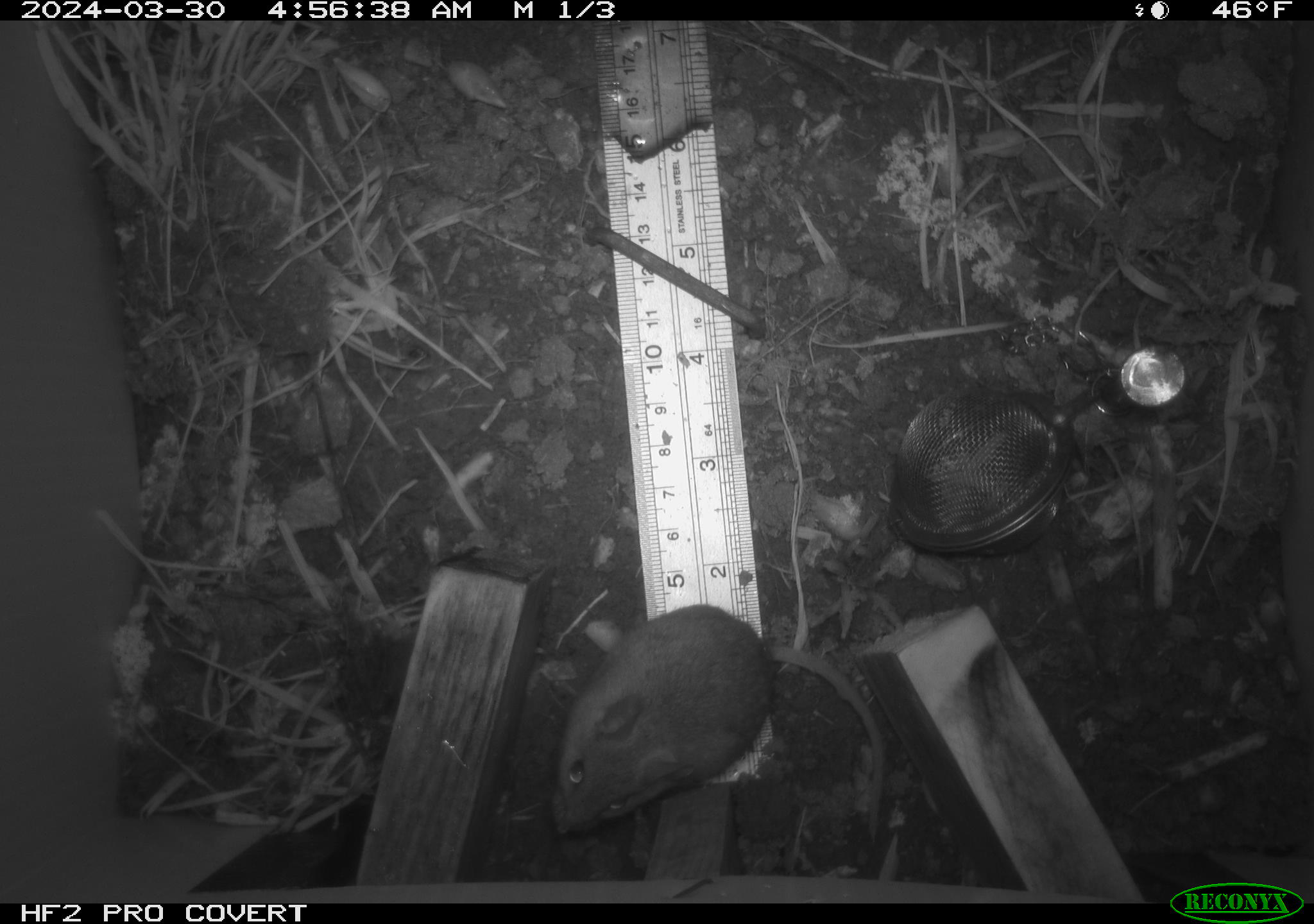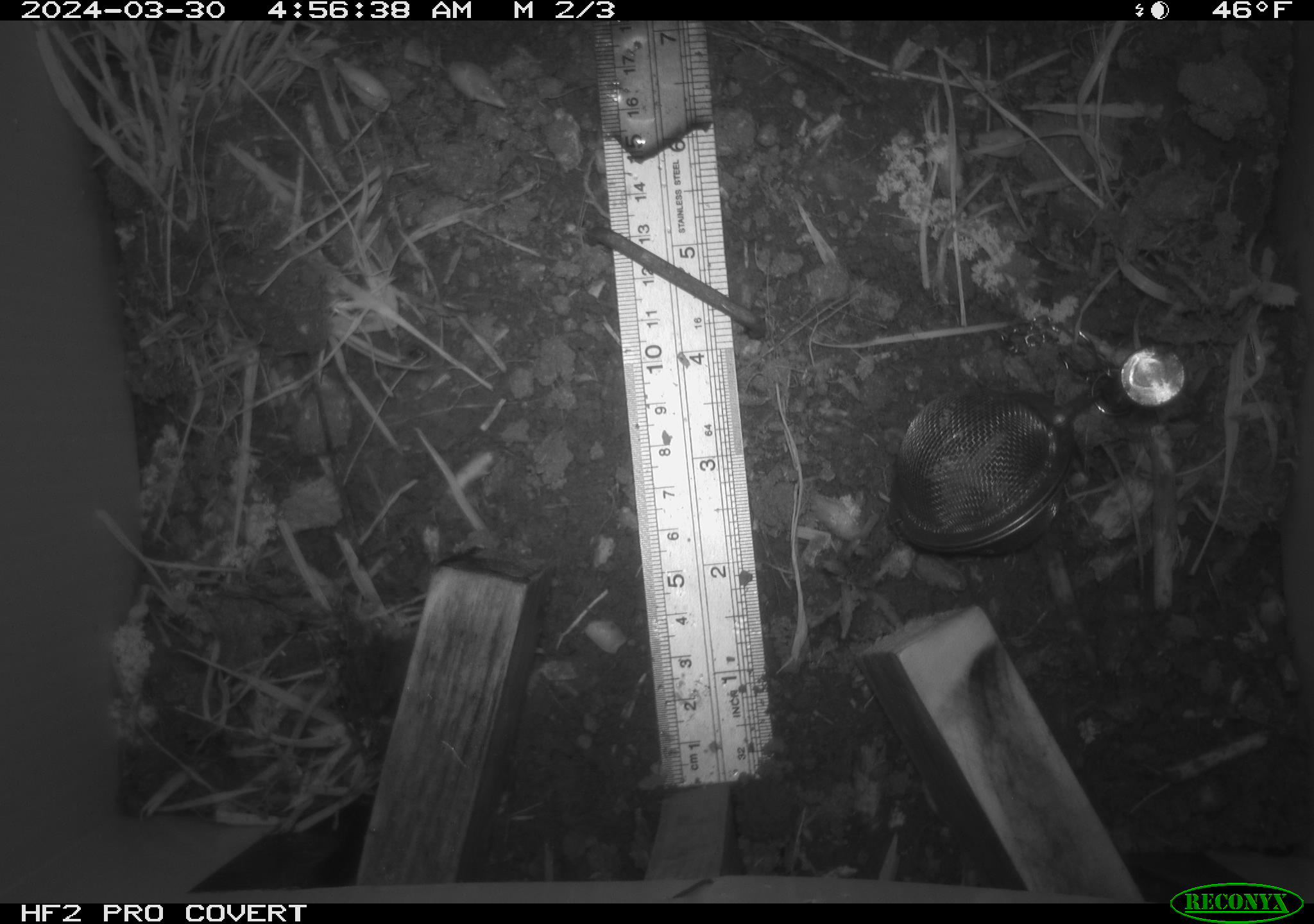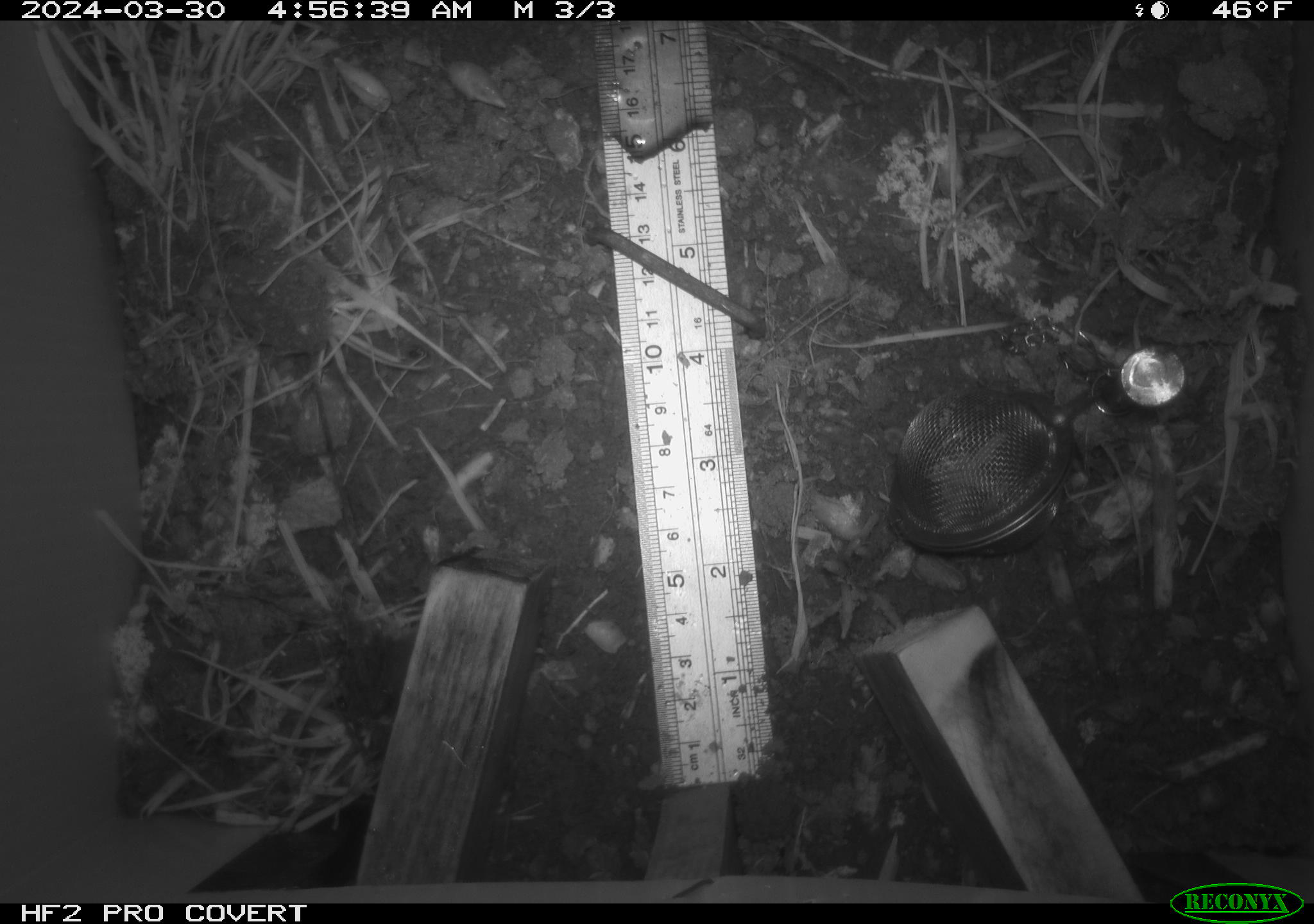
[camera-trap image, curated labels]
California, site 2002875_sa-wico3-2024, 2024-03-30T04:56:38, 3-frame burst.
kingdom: Animalia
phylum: Chordata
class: Mammalia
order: Rodentia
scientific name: Rodentia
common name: mouse species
Mouse species (Rodentia).